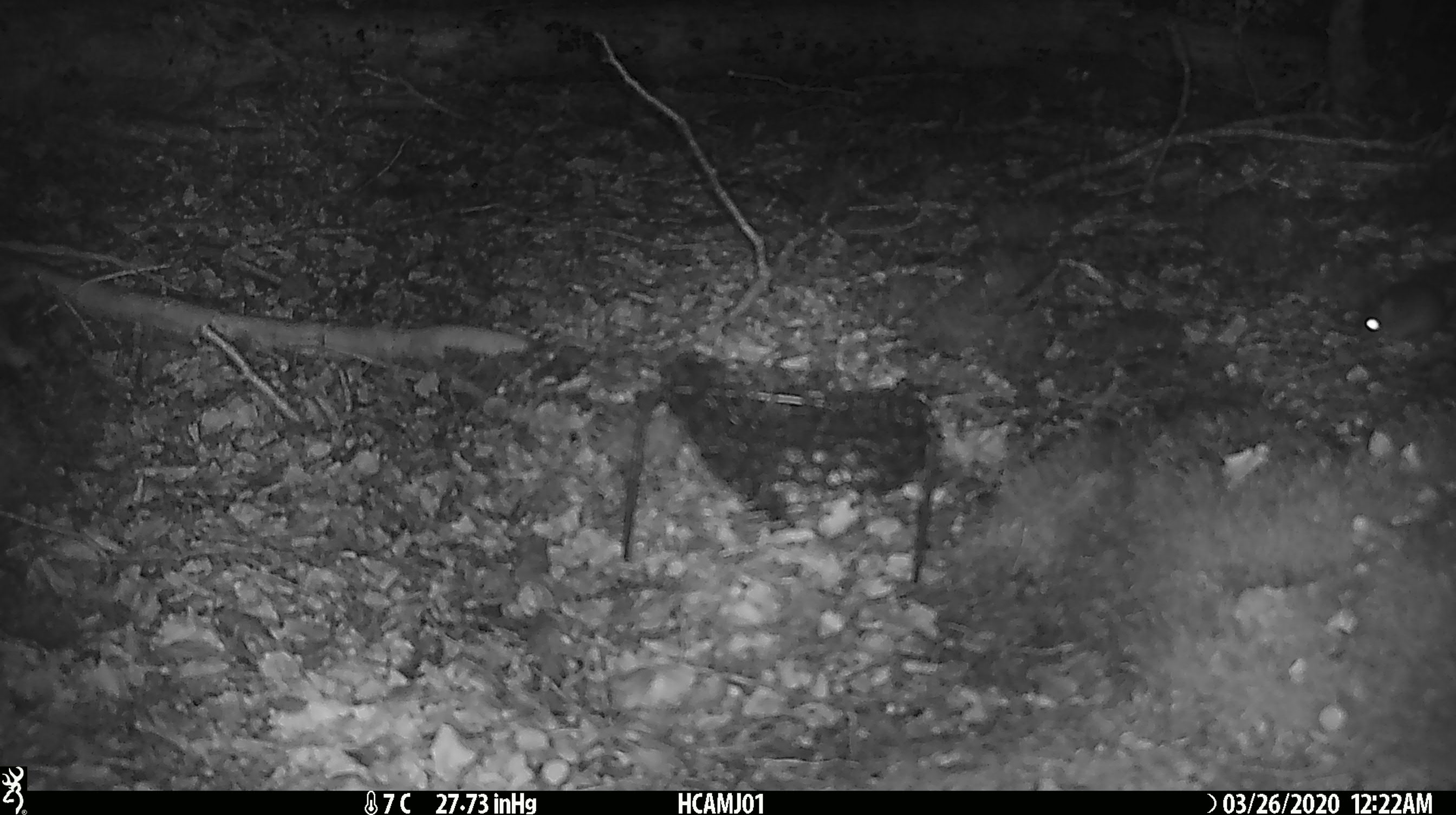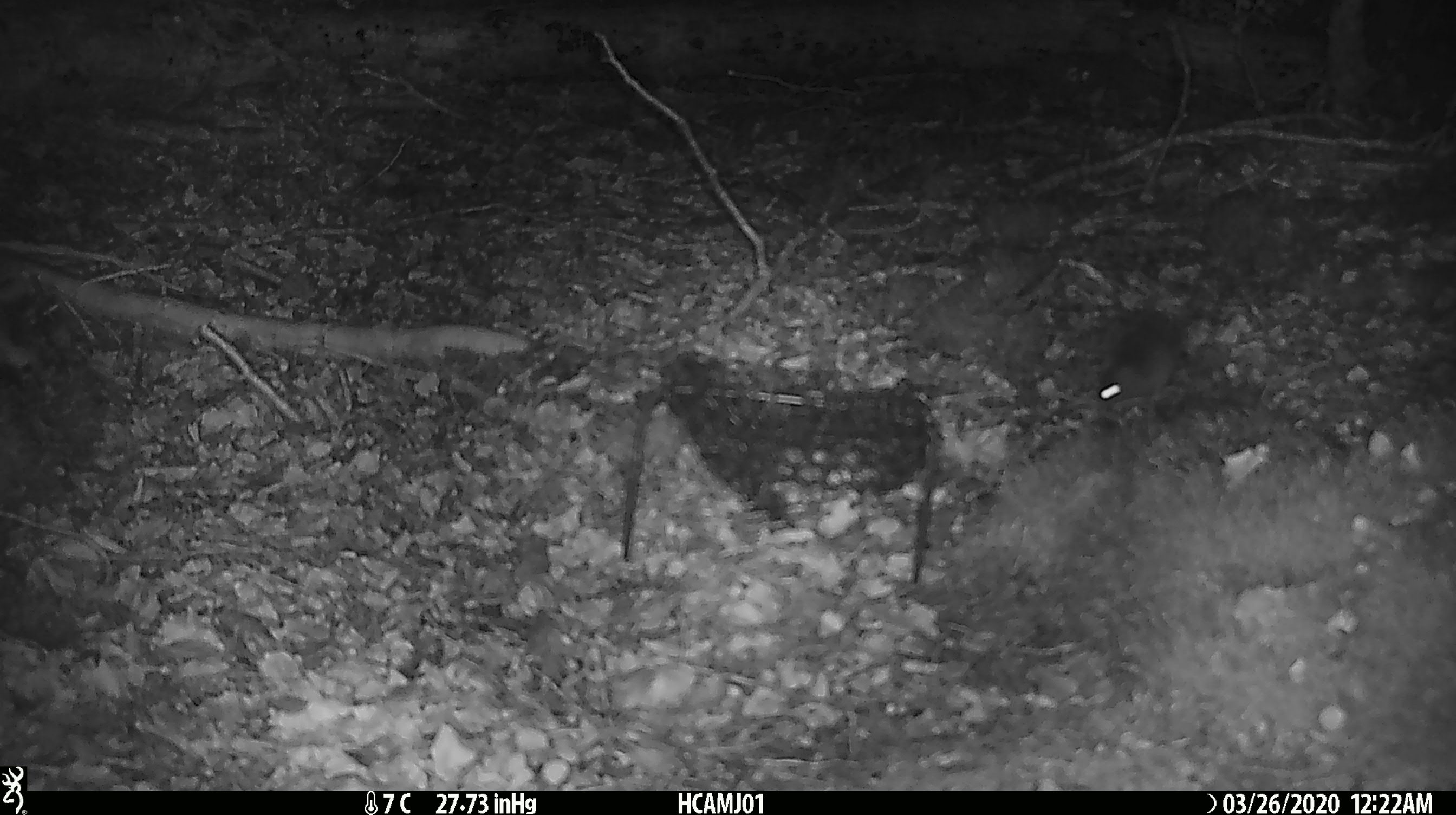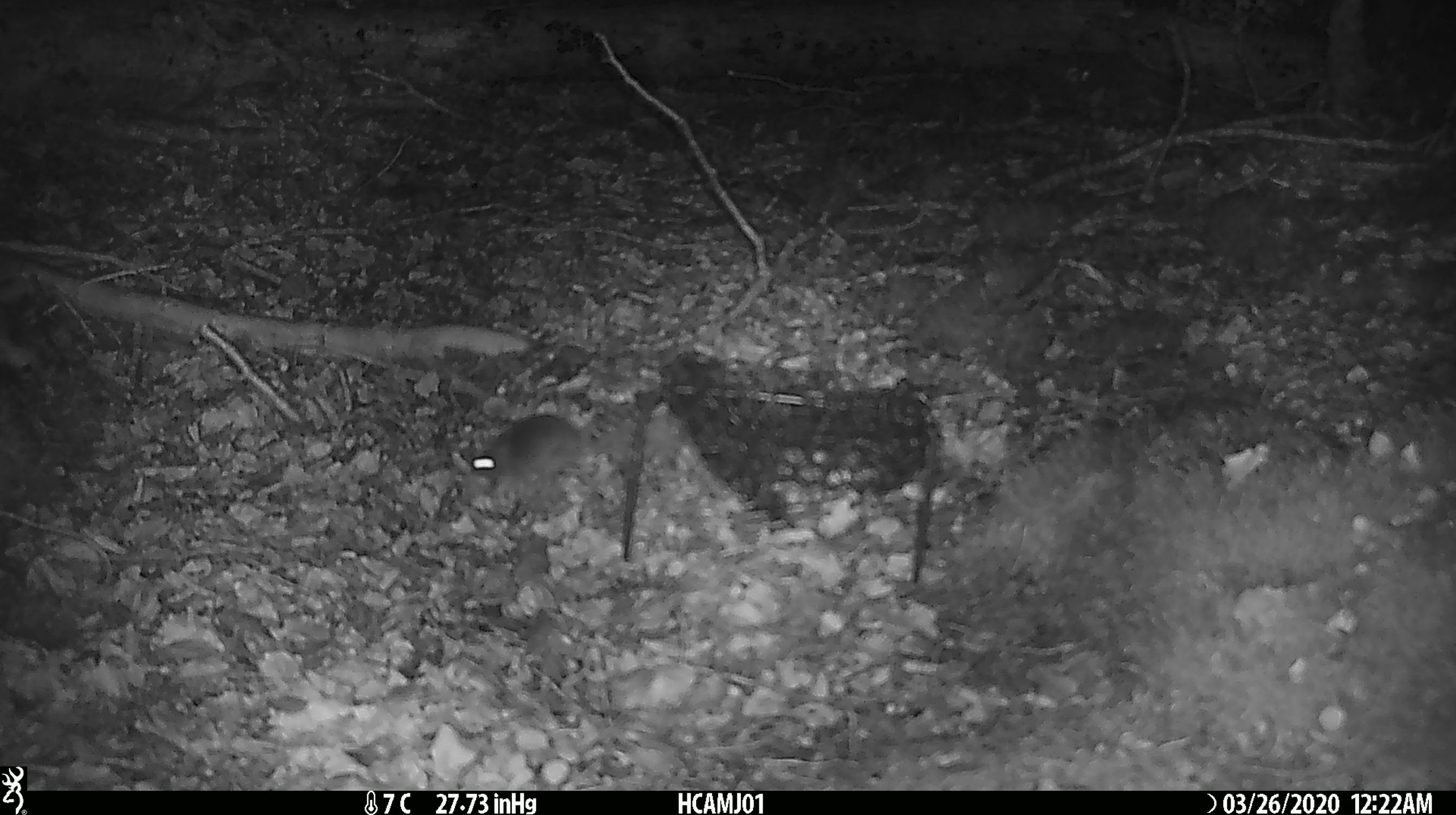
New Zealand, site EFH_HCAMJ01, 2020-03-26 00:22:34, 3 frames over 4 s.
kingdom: Animalia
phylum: Chordata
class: Mammalia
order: Rodentia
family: Muridae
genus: Mus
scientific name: Mus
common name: mouse